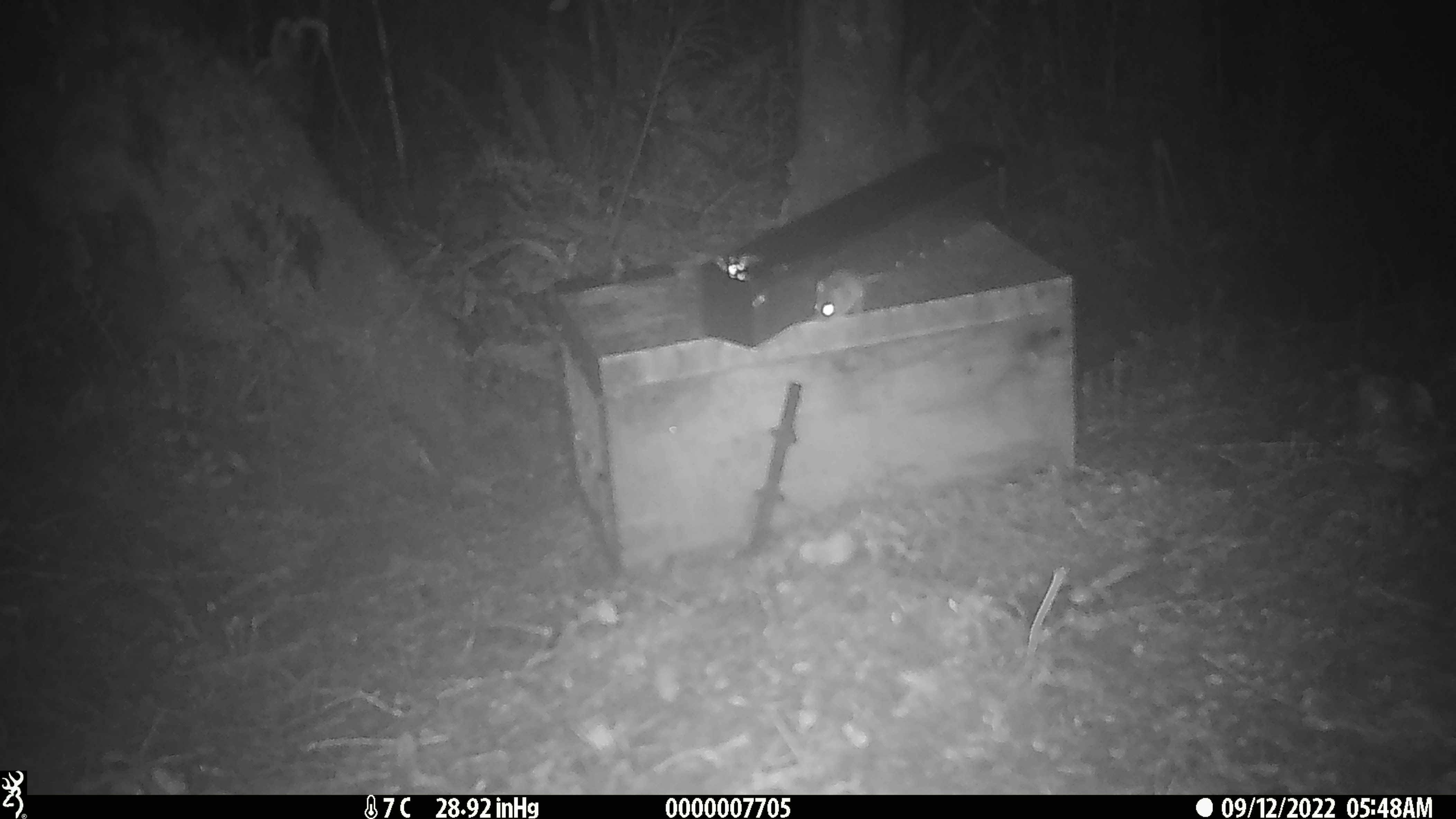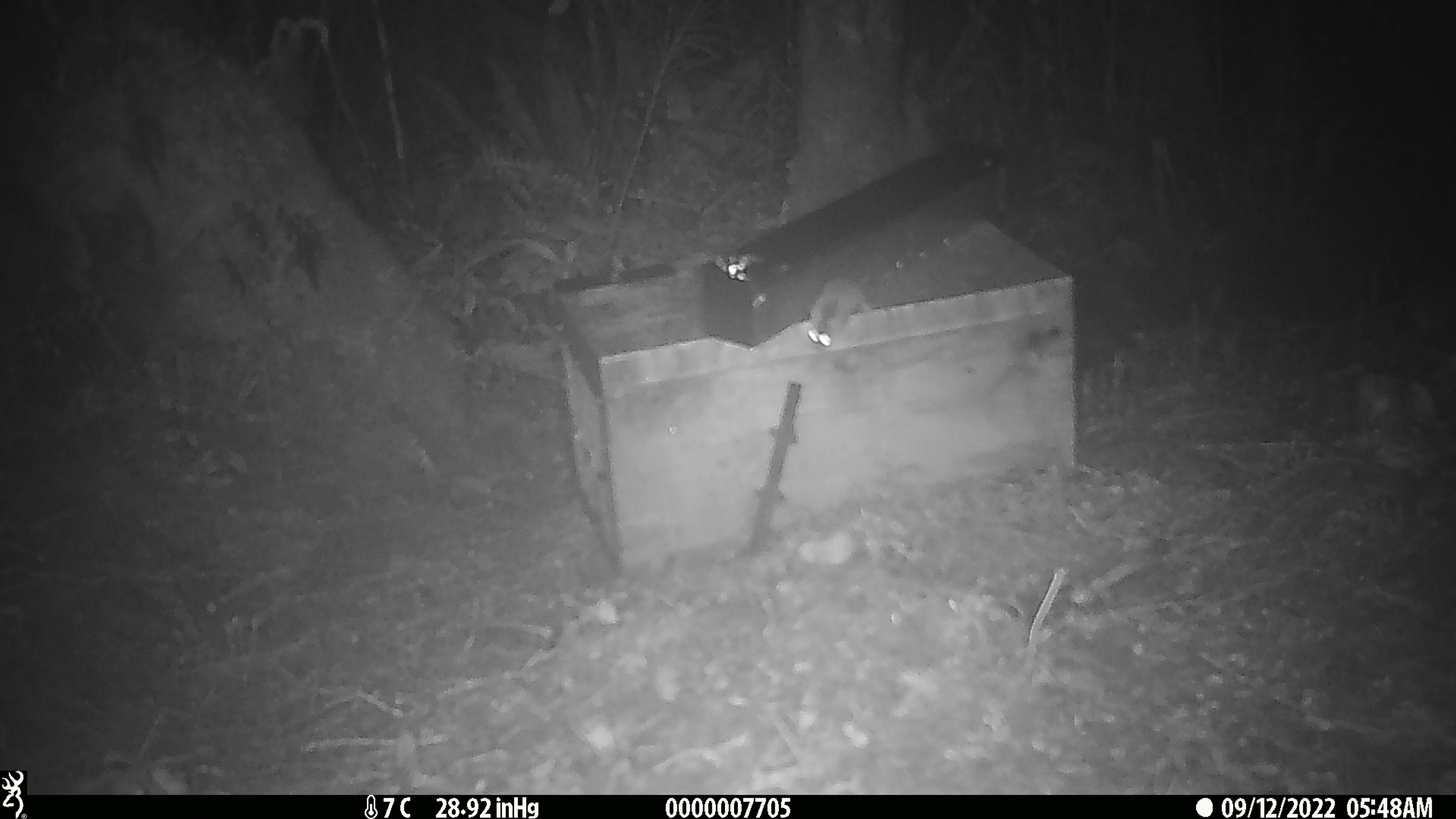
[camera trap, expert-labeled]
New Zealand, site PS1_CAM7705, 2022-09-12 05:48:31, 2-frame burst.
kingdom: Animalia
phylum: Chordata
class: Mammalia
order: Rodentia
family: Muridae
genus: Mus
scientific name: Mus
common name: mouse